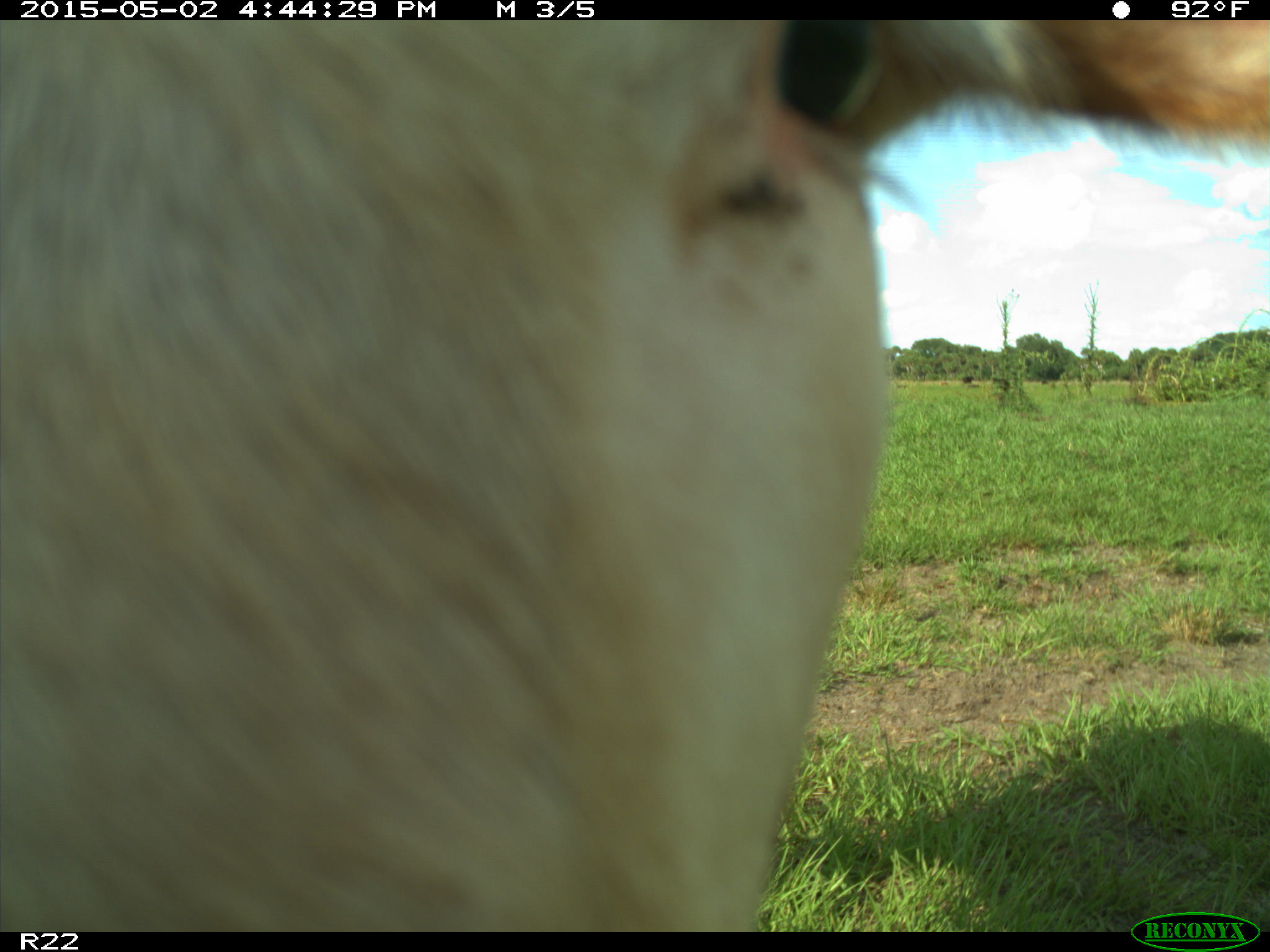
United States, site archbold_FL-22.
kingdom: Animalia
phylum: Chordata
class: Mammalia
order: Artiodactyla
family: Bovidae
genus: Bos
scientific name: Bos taurus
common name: domestic cow